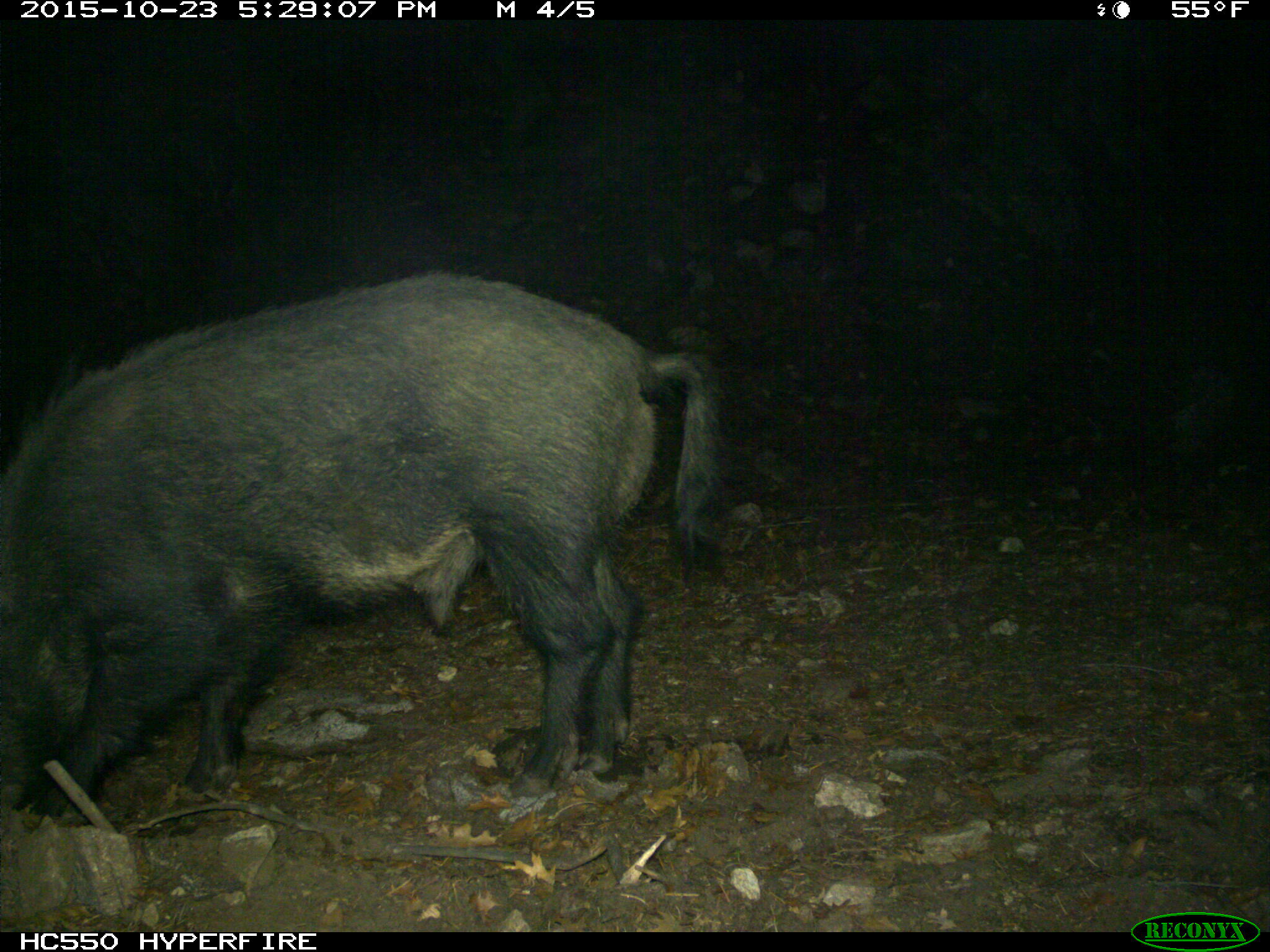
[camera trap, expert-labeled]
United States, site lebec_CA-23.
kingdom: Animalia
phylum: Chordata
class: Mammalia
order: Artiodactyla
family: Suidae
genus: Sus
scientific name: Sus scrofa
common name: wild boar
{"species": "Sus scrofa (wild boar)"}